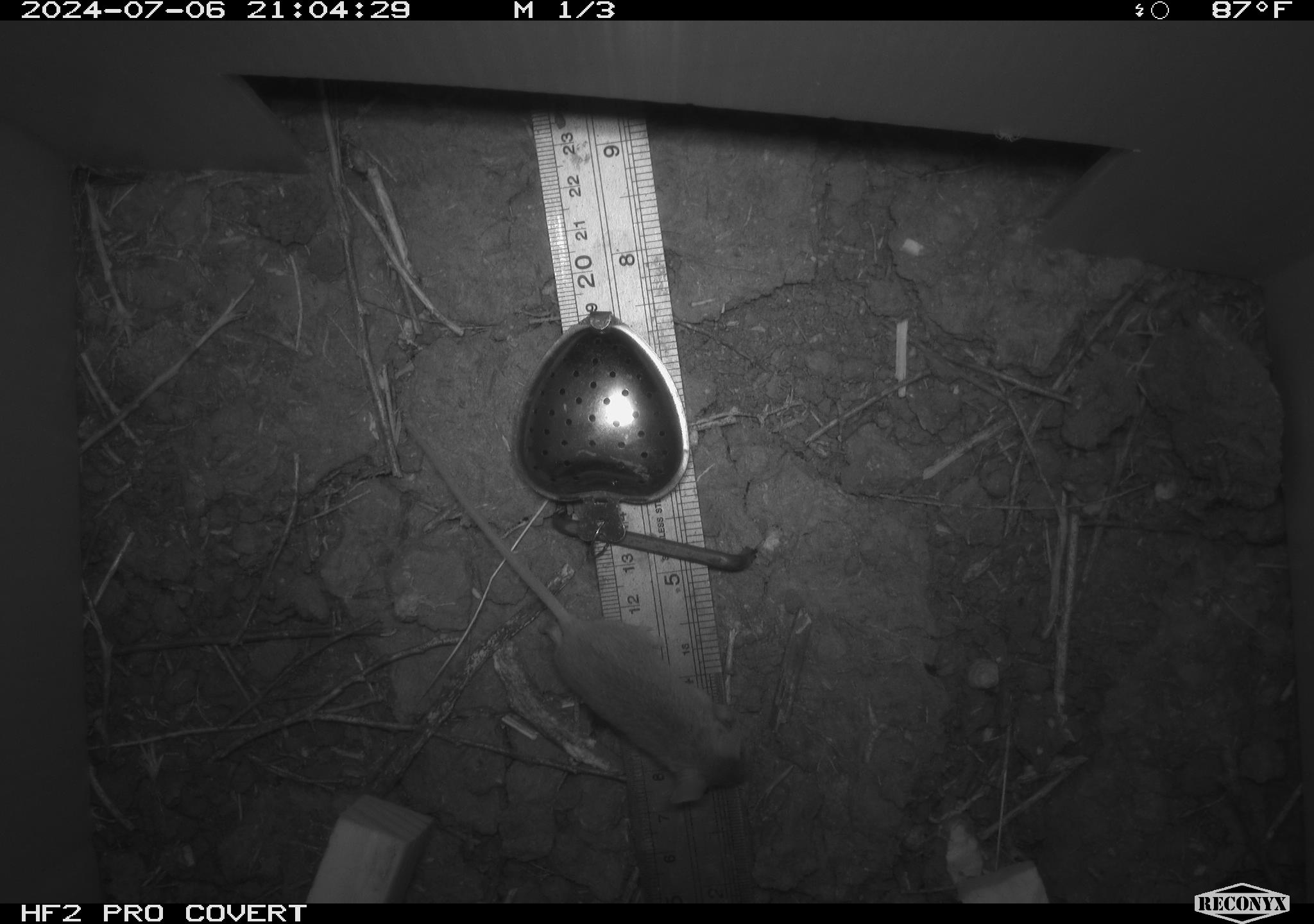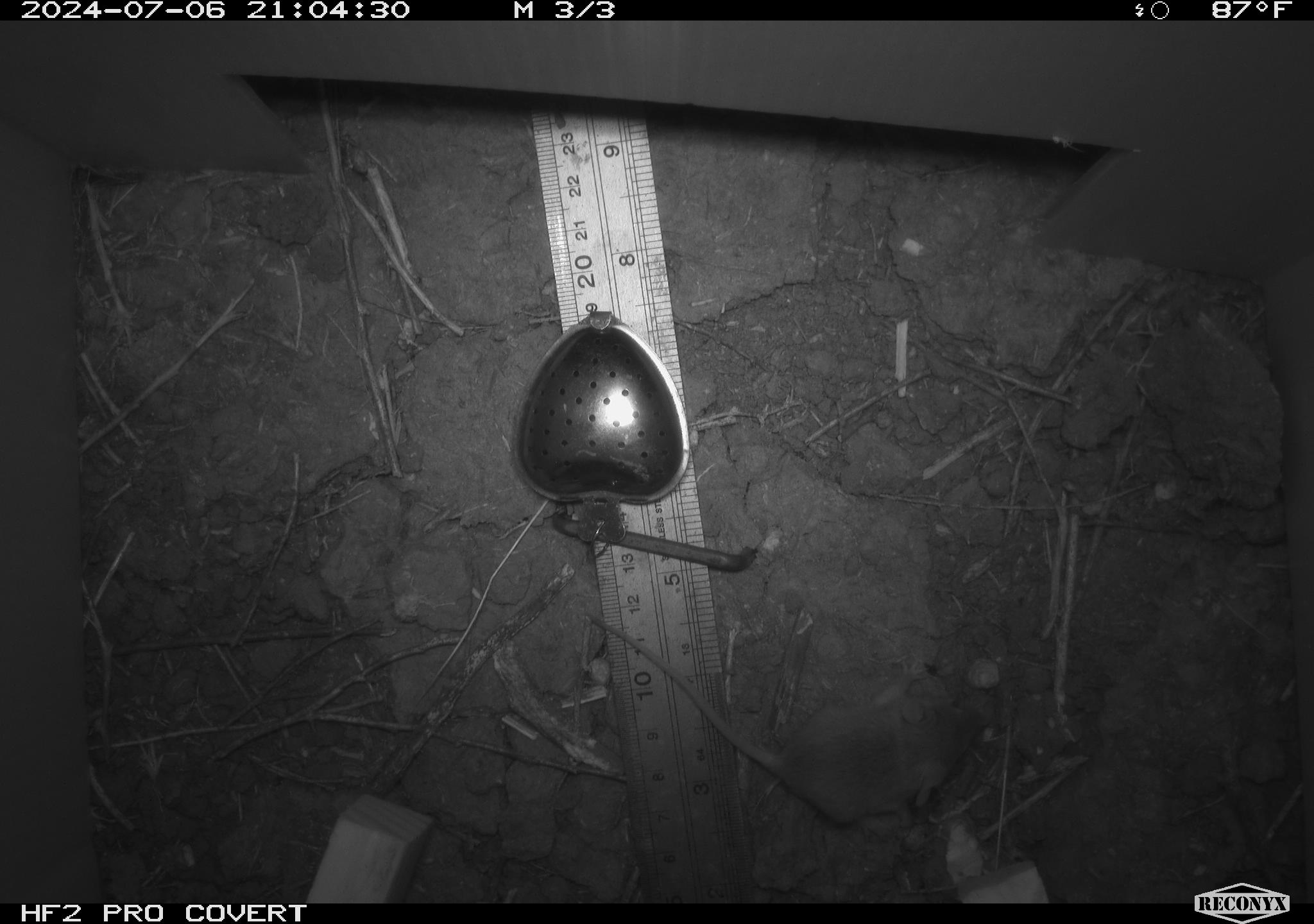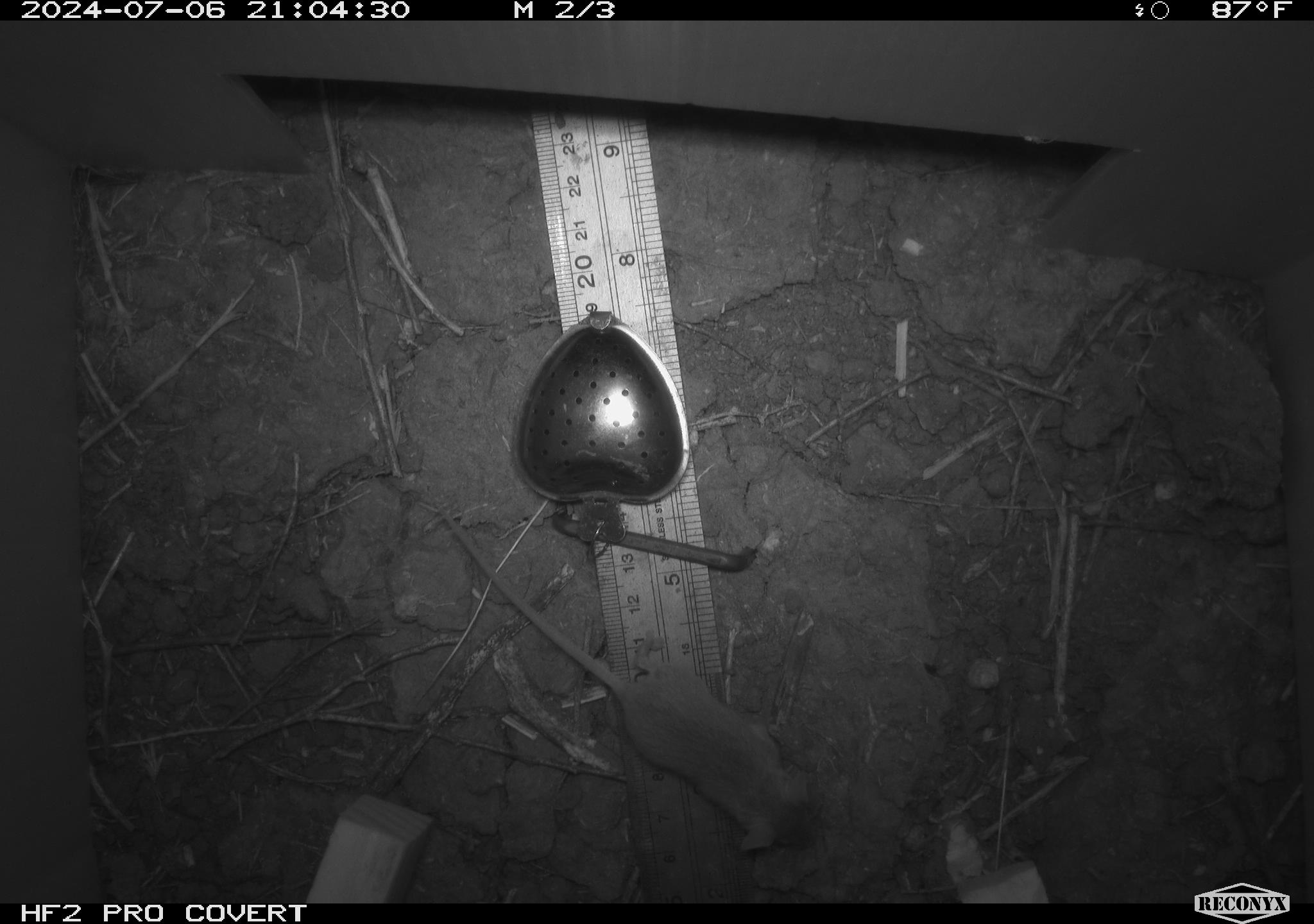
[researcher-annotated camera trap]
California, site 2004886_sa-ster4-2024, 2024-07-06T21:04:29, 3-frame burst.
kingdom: Animalia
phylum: Chordata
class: Mammalia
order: Rodentia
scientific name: Rodentia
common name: mouse species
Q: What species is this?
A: Mouse species (Rodentia).